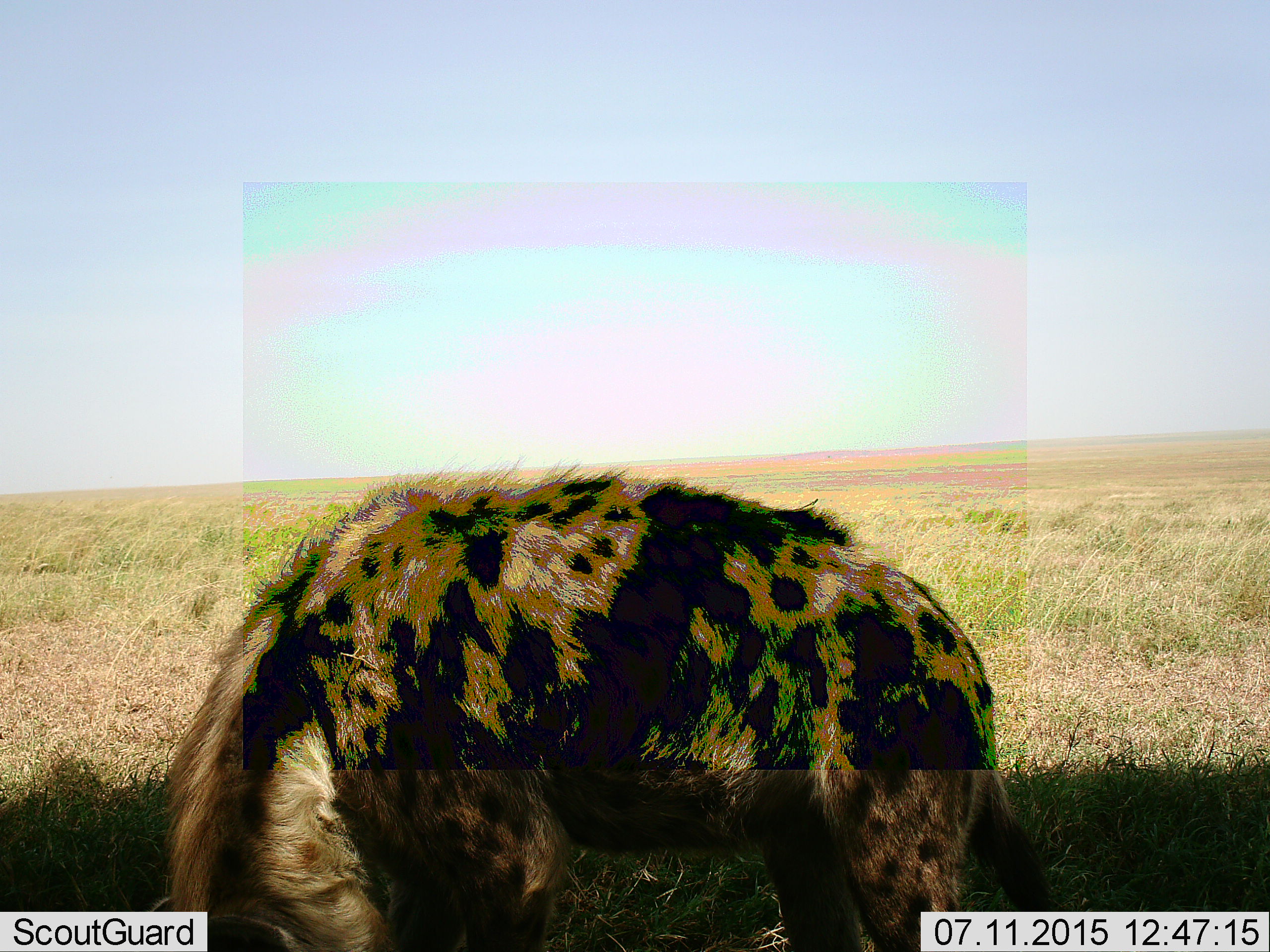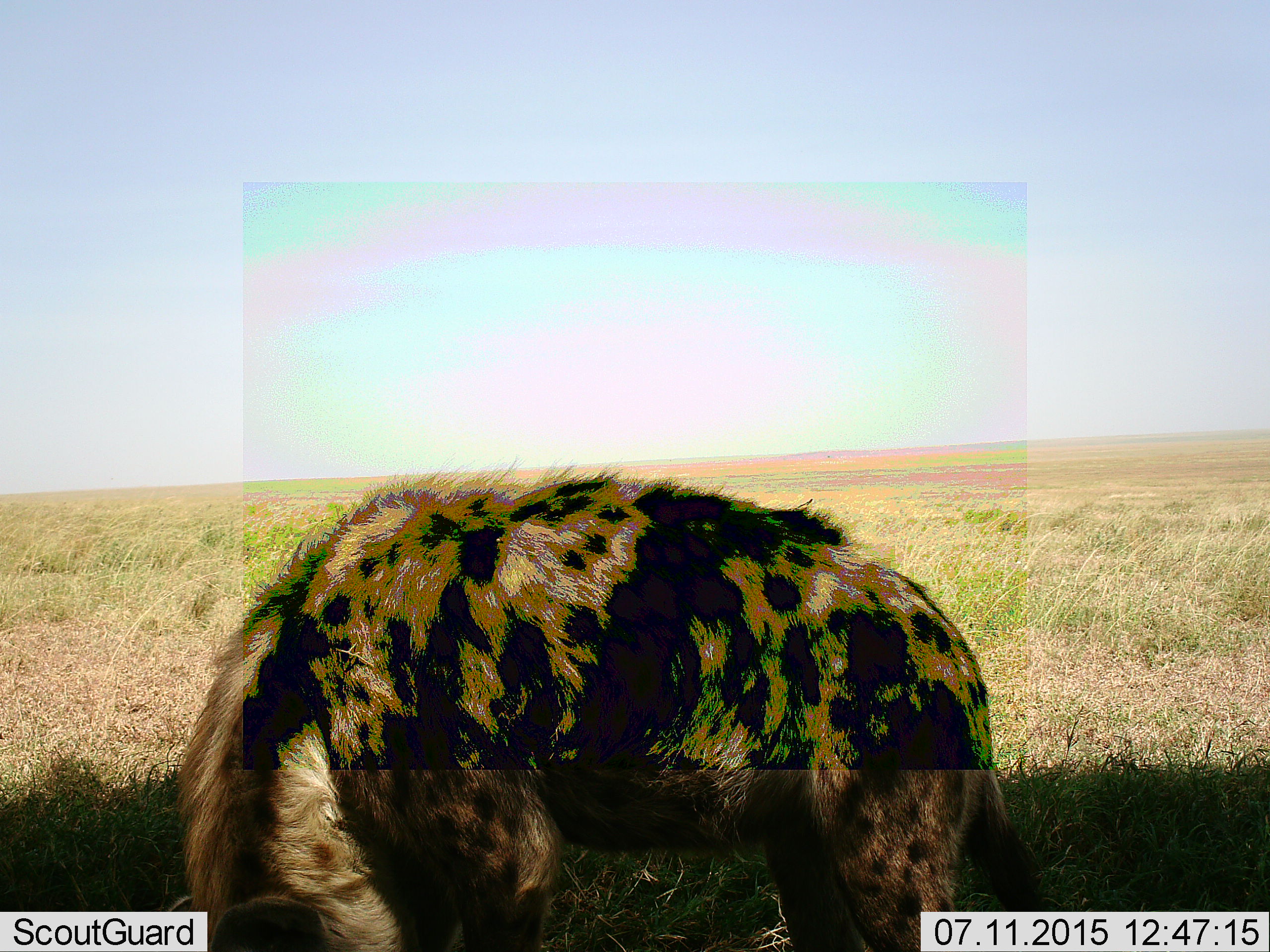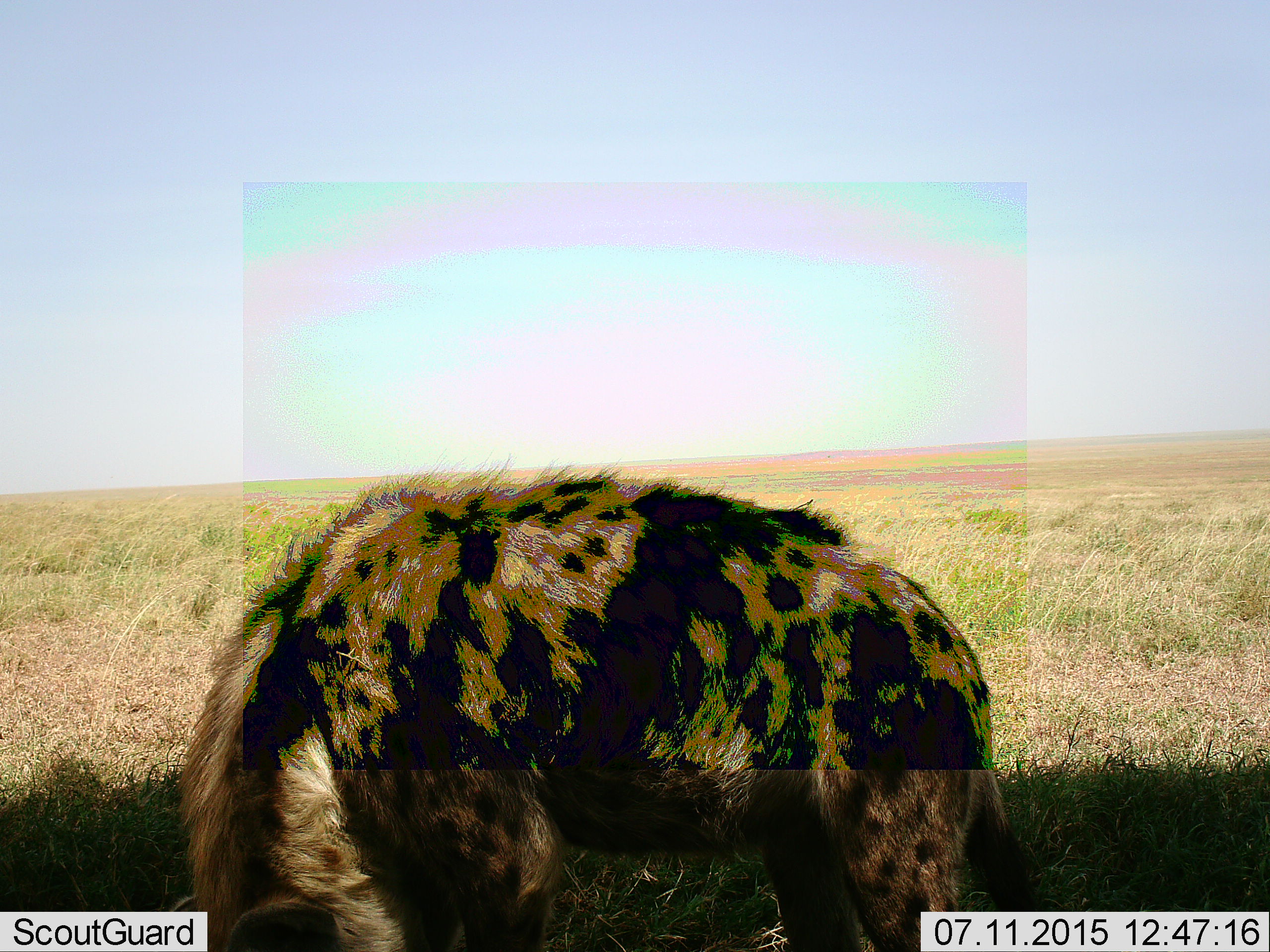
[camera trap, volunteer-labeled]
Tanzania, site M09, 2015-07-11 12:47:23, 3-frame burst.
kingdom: Animalia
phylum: Chordata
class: Mammalia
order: Carnivora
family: Hyaenidae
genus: Crocuta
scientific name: Crocuta crocuta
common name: spotted hyena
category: hyenaspotted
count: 1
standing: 78%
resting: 0%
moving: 0%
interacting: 0%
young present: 0%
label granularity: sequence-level